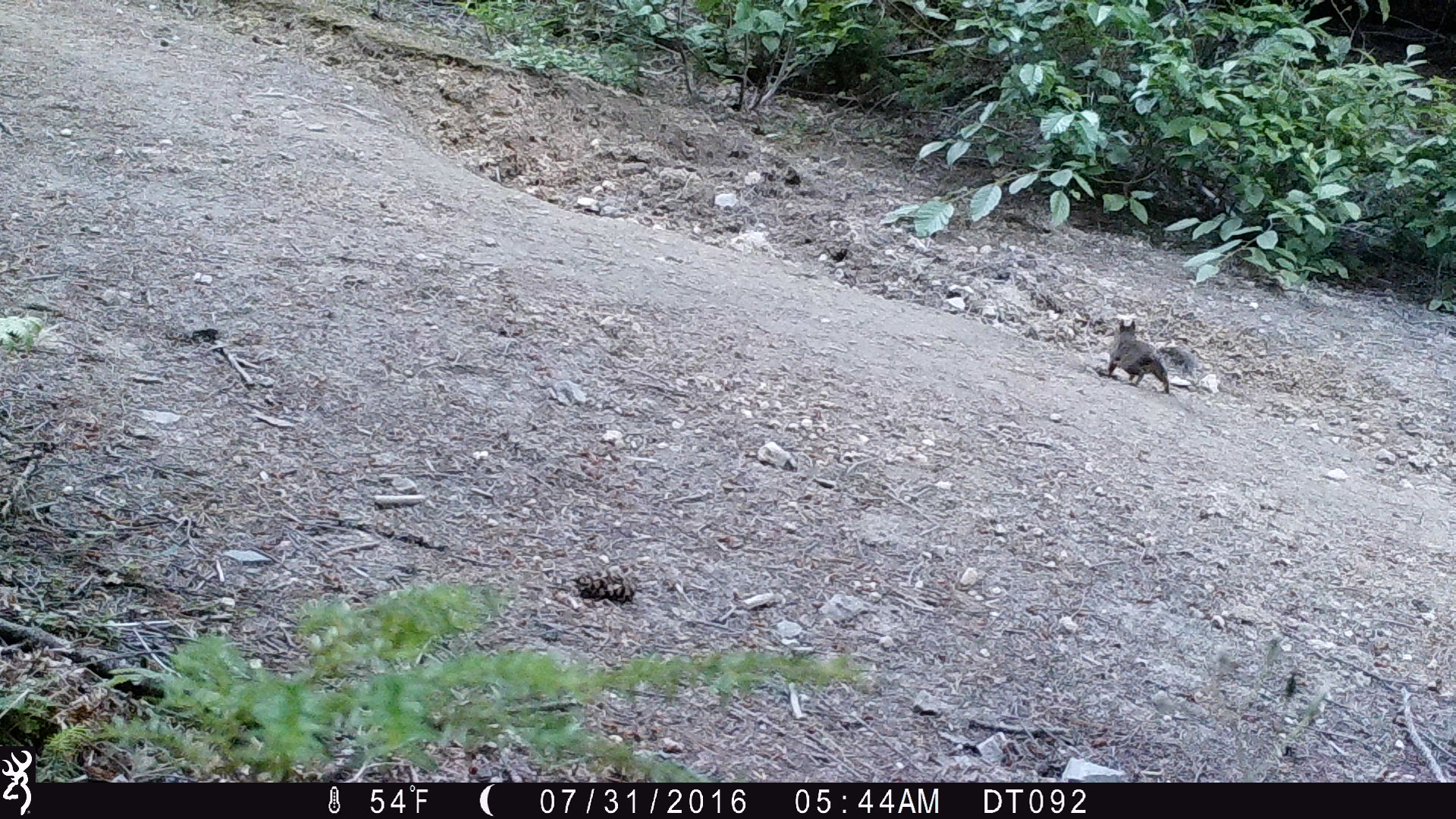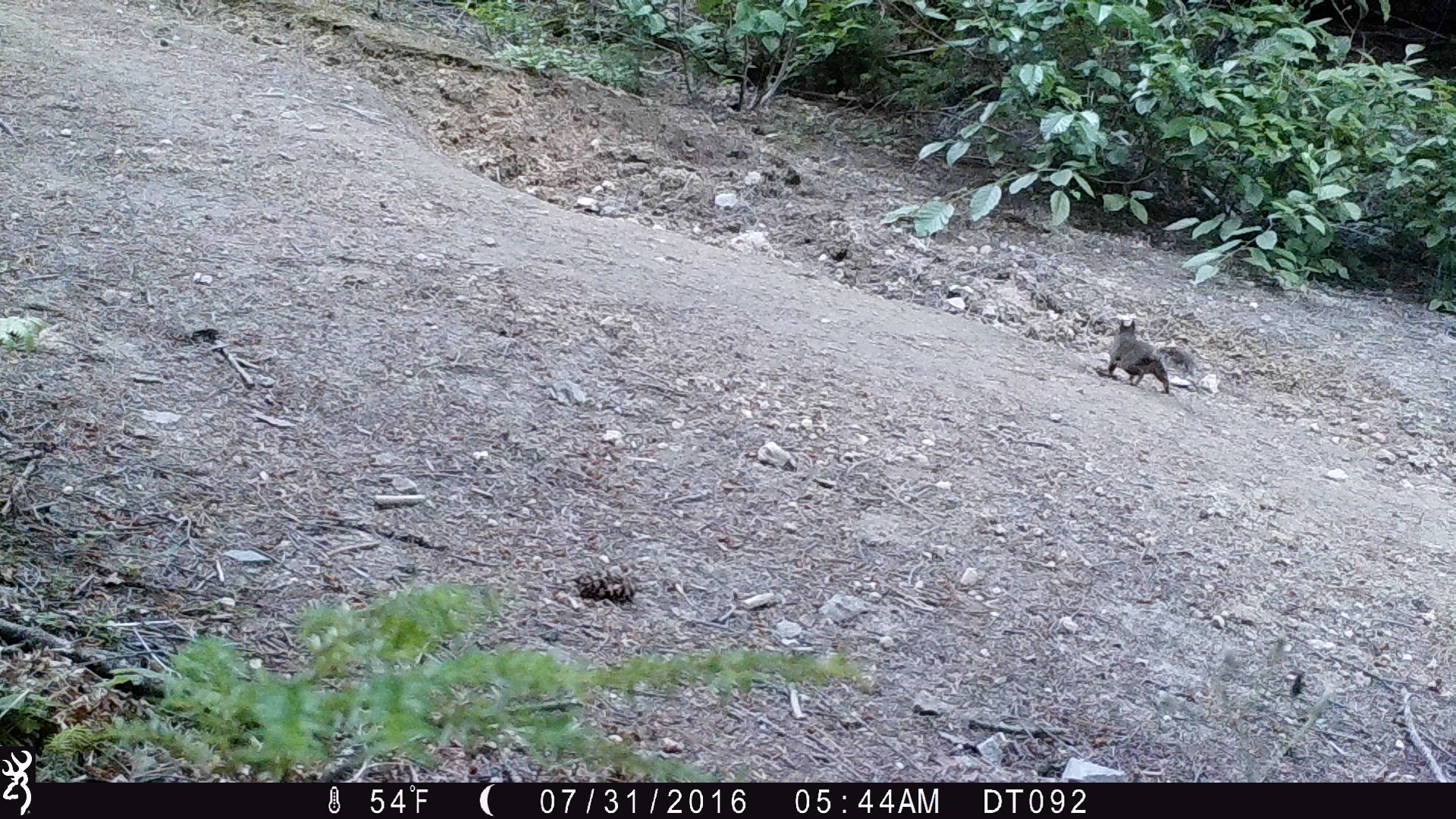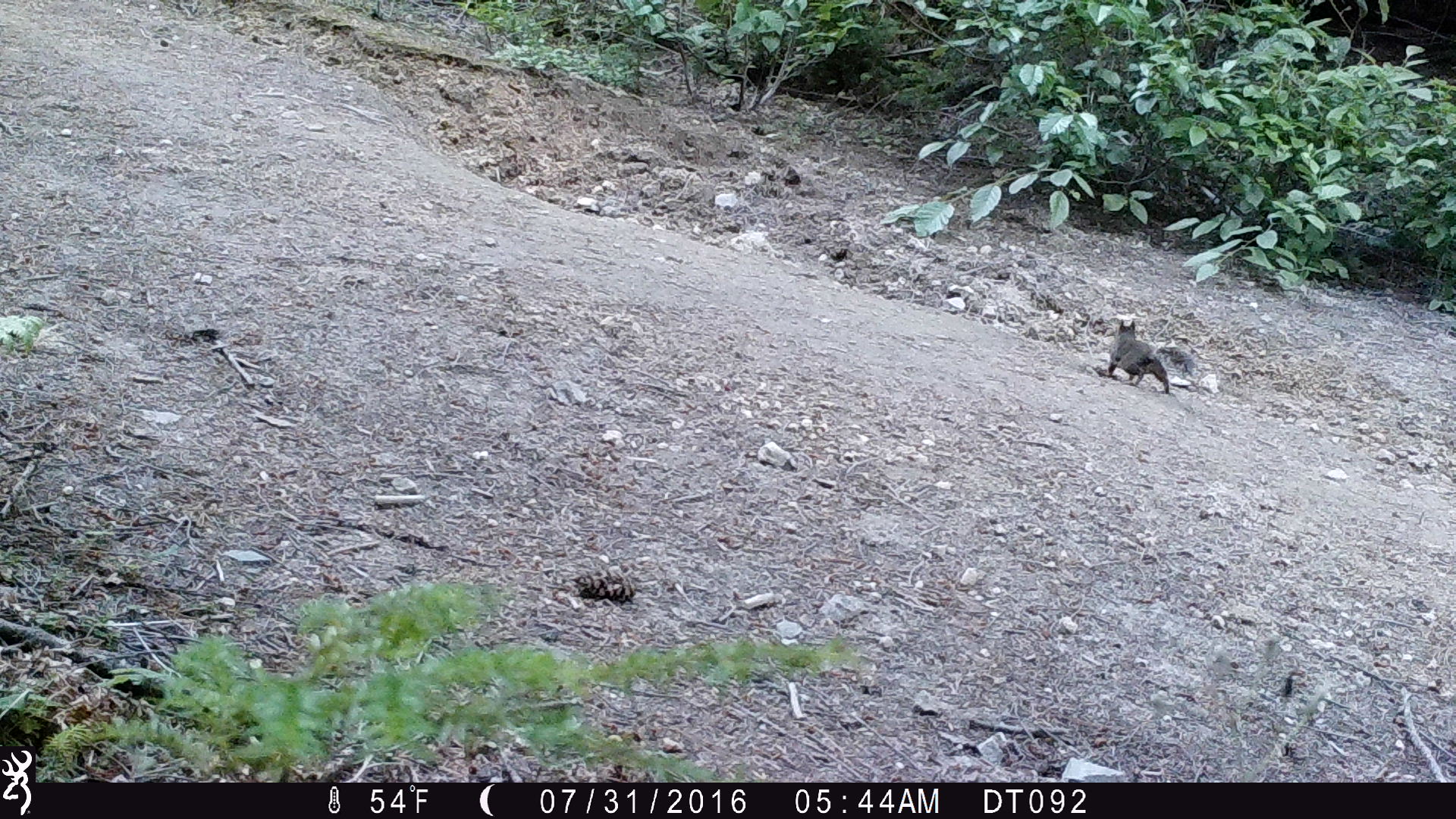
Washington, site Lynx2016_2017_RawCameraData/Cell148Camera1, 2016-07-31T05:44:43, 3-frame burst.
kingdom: Animalia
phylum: Chordata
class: Mammalia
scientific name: Mammalia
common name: small mammal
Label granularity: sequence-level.